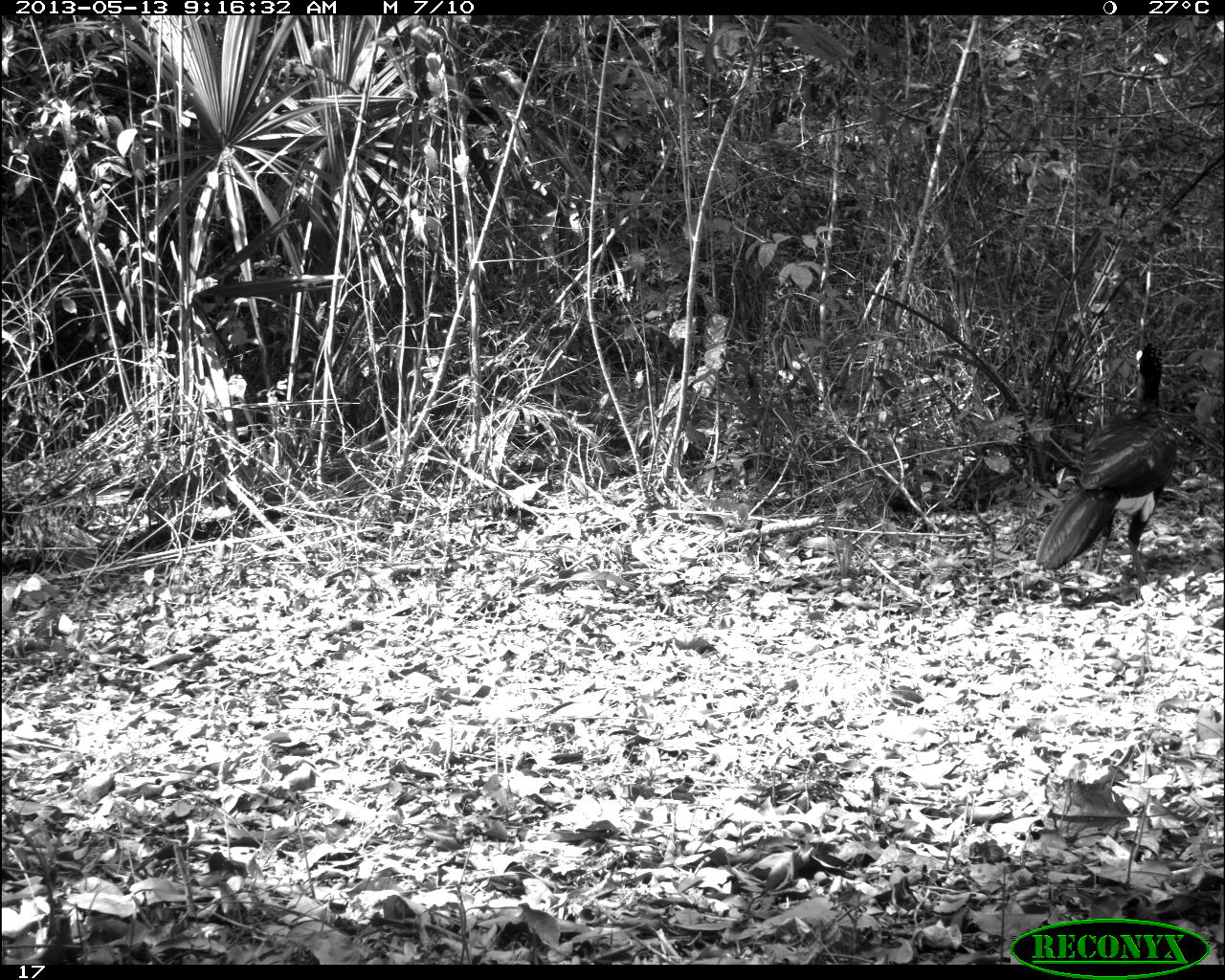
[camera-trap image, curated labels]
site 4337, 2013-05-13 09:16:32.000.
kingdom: Animalia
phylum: Chordata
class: Aves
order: Galliformes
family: Cracidae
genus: Crax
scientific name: Crax rubra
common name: great curassow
Crax rubra (great curassow), count 1, sex male.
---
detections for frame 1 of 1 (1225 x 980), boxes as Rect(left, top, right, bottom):
crax rubra: Rect(1034, 340, 1178, 600)